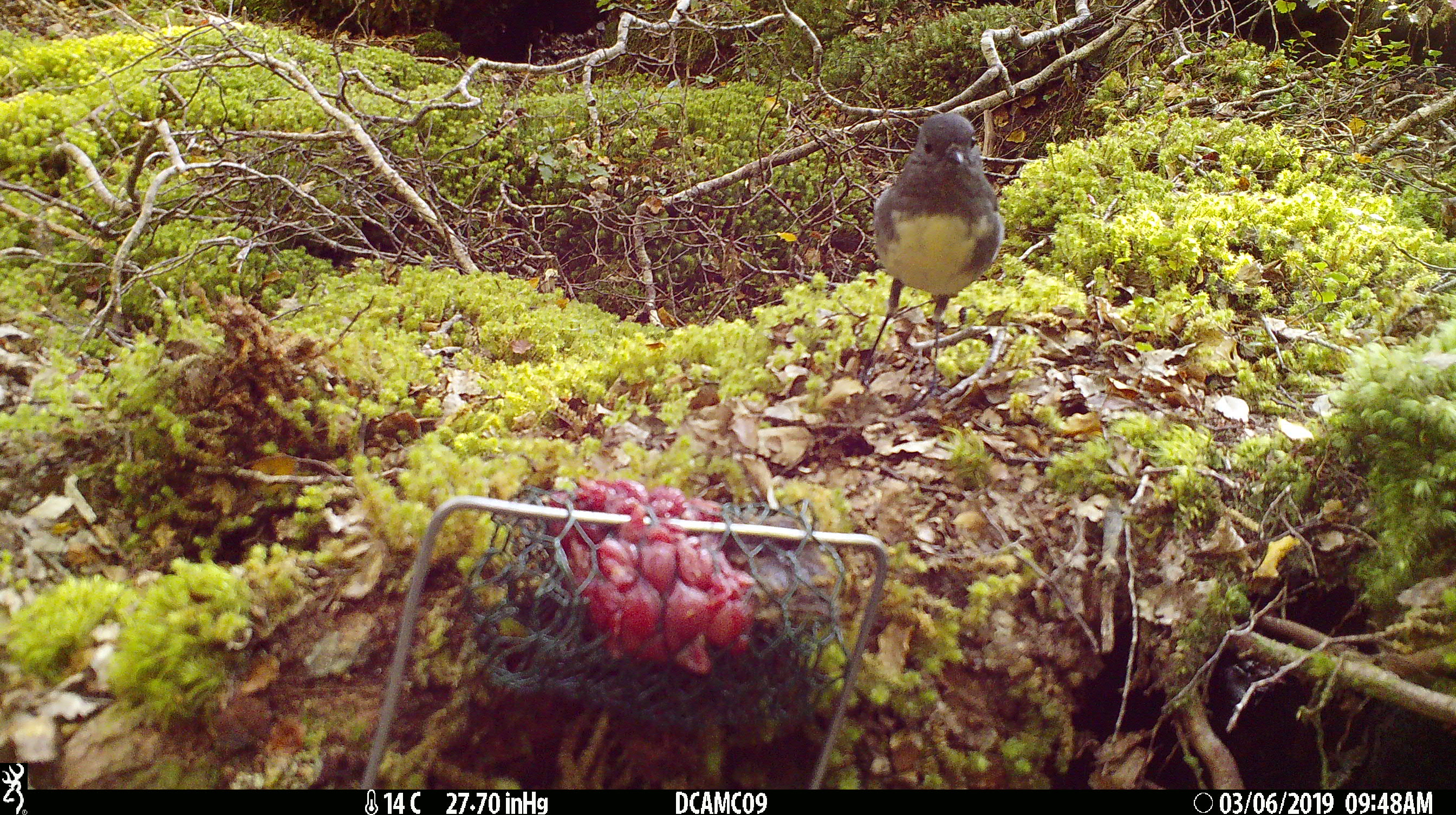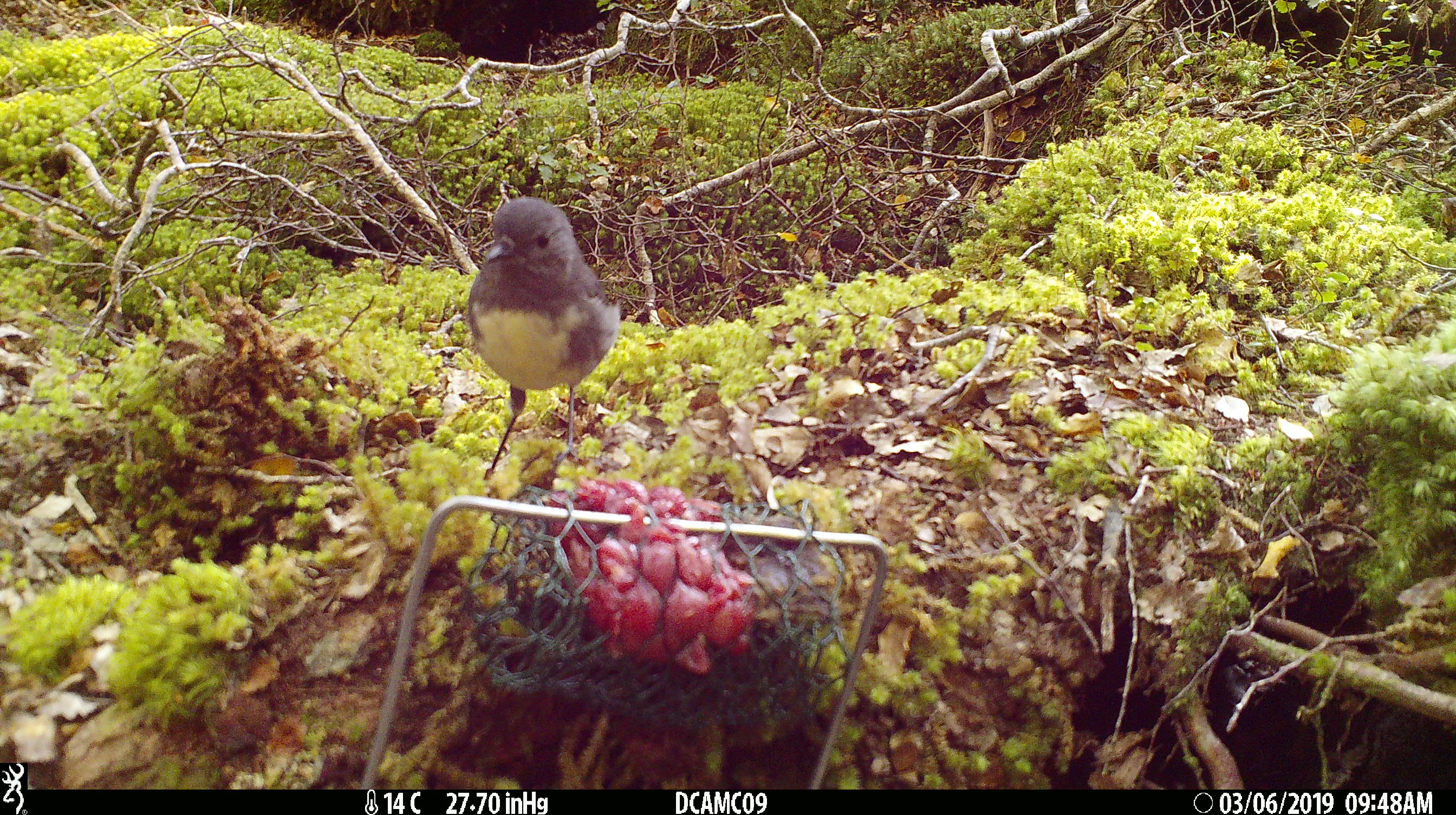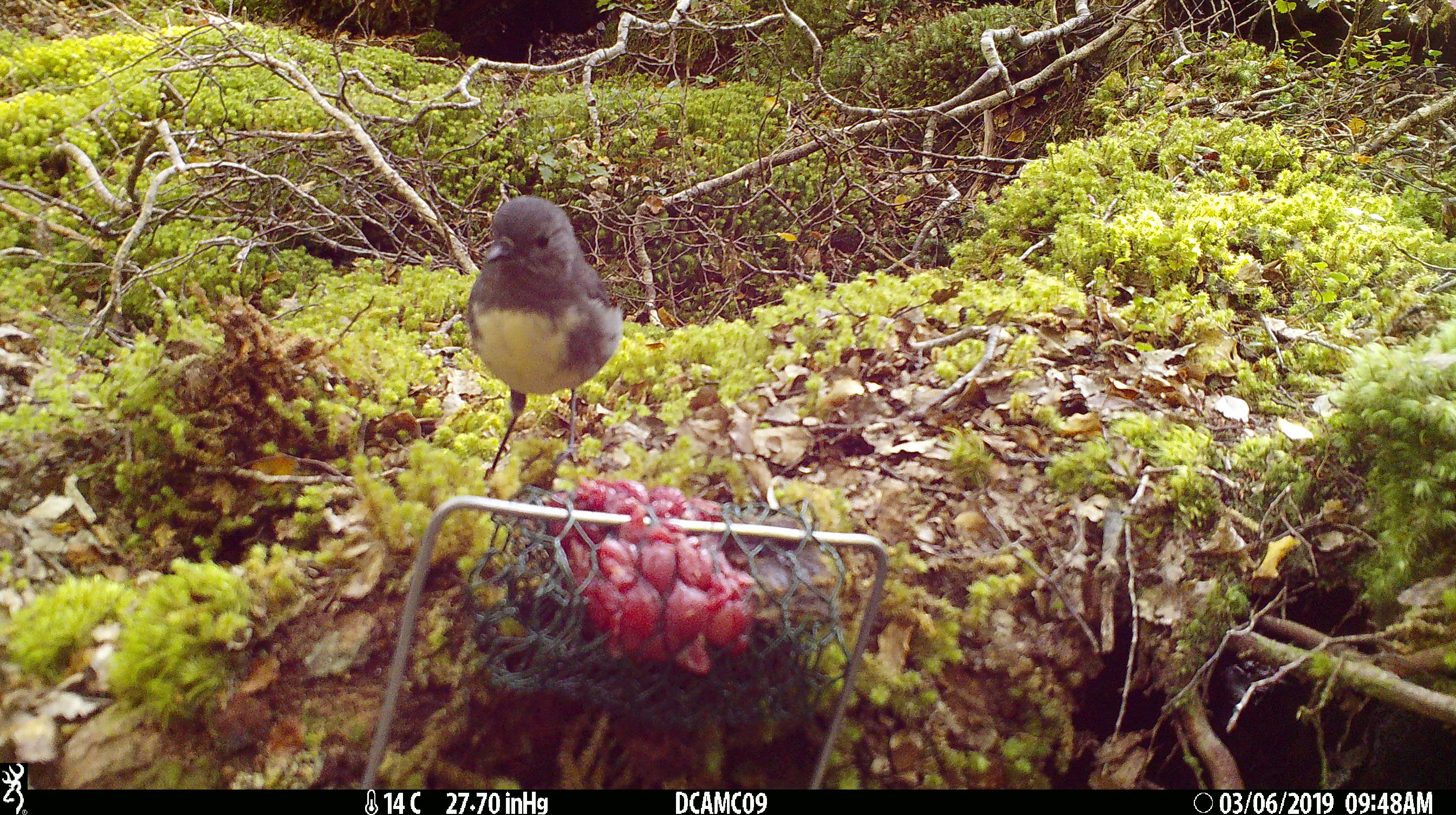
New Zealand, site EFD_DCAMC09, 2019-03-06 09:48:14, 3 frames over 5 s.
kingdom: Animalia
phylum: Chordata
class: Aves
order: Passeriformes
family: Petroicidae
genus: Petroica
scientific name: Petroica australis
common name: new zealand robin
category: robin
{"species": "robin (new zealand robin) (Petroica australis)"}